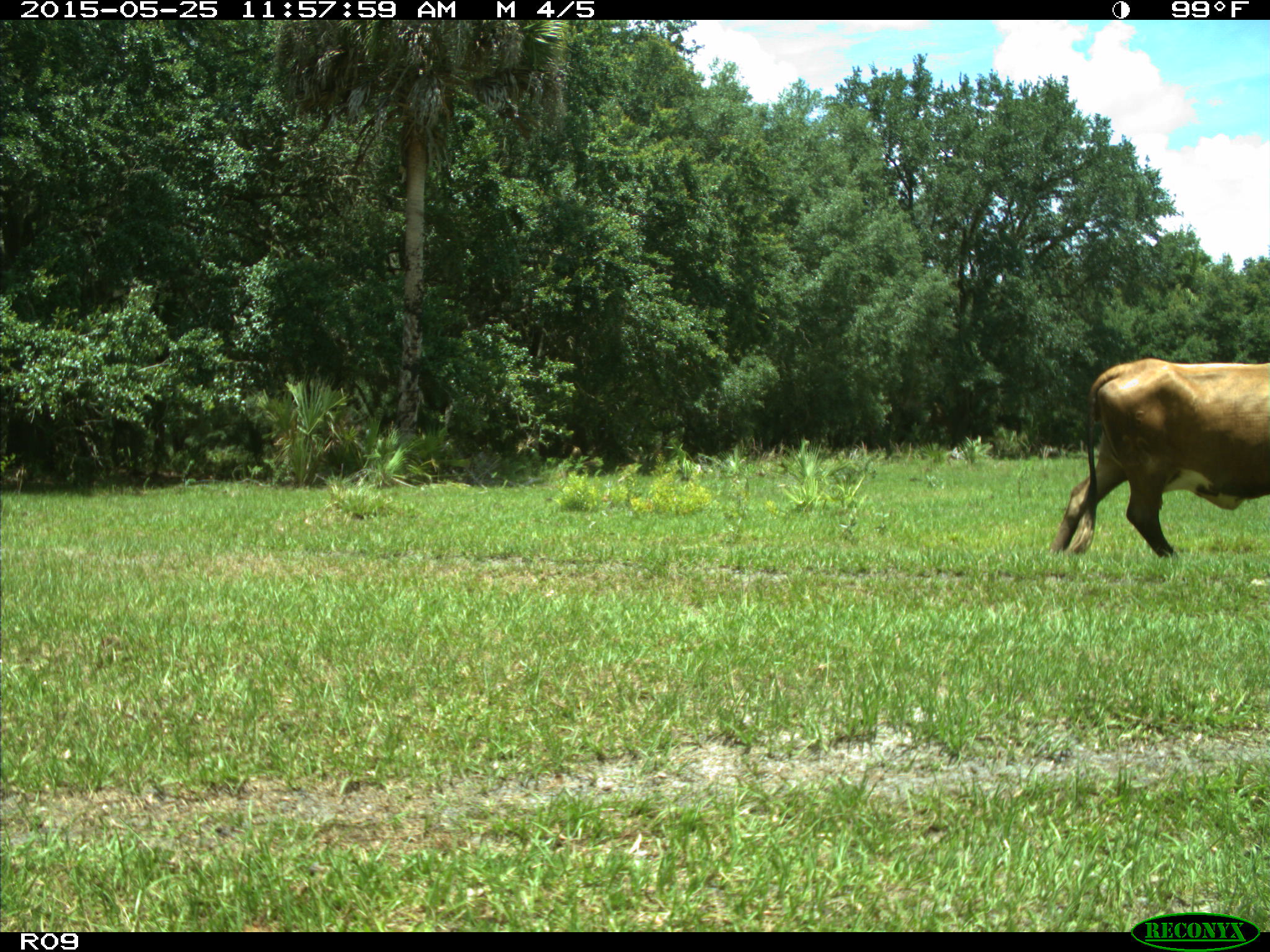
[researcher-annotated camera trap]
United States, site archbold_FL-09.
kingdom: Animalia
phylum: Chordata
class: Mammalia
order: Artiodactyla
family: Bovidae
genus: Bos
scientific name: Bos taurus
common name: domestic cow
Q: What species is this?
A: Bos taurus (domestic cow).